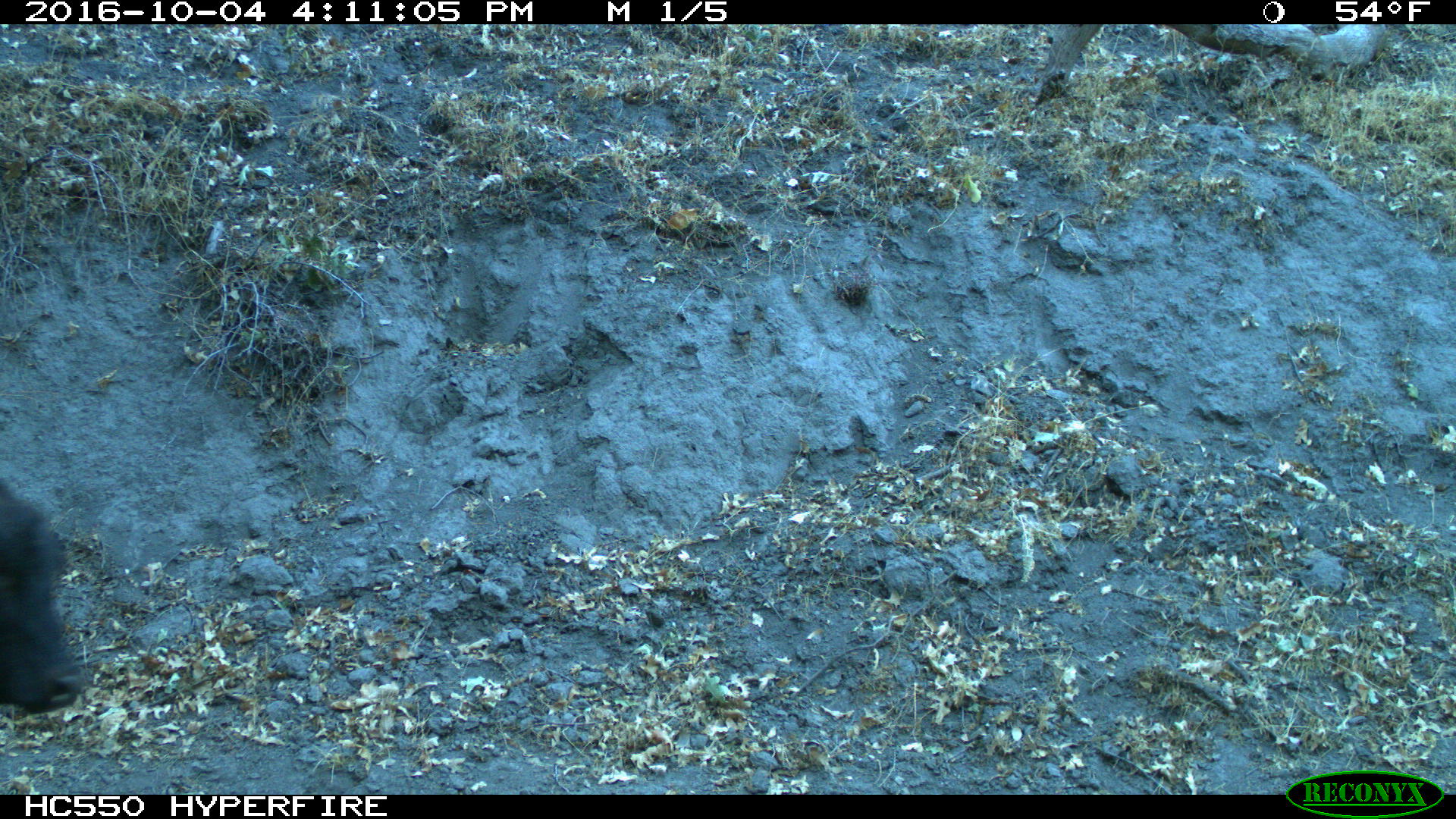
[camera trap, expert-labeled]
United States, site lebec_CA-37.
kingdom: Animalia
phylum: Chordata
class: Mammalia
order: Artiodactyla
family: Bovidae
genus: Bos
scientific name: Bos taurus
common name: domestic cow